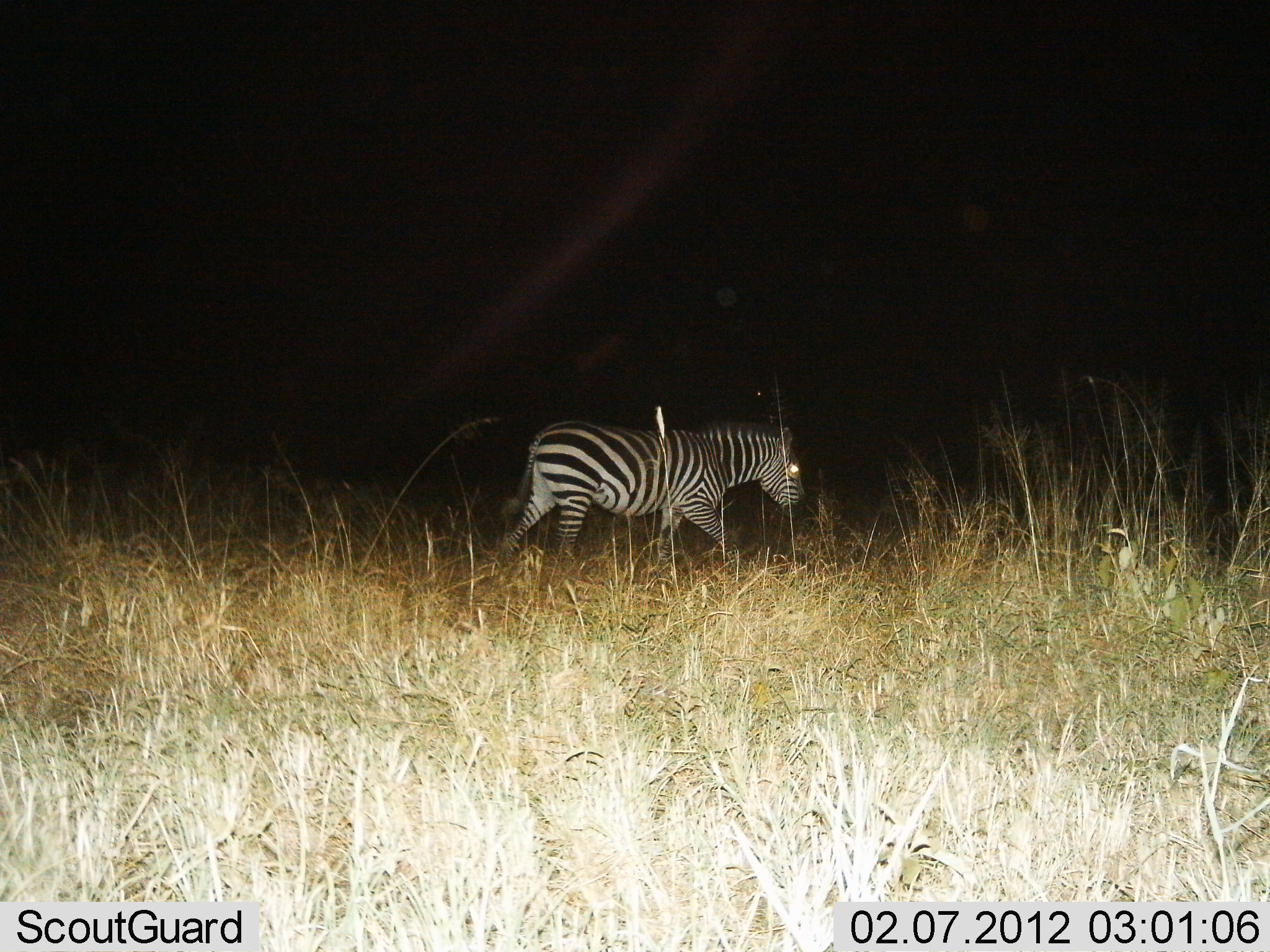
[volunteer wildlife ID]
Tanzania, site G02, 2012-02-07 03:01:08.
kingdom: Animalia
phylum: Chordata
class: Mammalia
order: Perissodactyla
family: Equidae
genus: Equus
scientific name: Equus quagga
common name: plains zebra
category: zebra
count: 1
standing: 11%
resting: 0%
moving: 95%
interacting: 0%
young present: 0%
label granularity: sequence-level